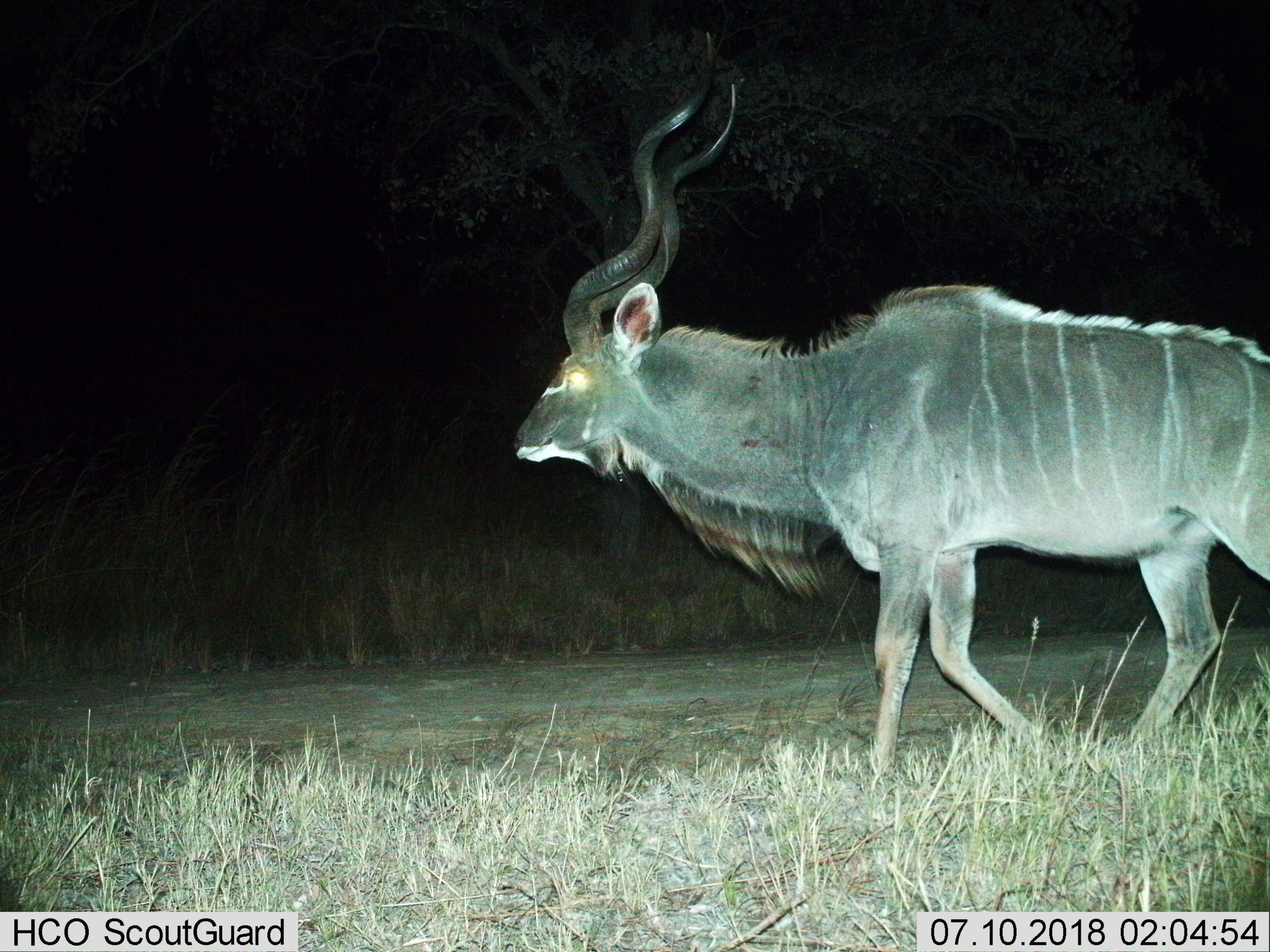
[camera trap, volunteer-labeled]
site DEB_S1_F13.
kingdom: Animalia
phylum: Chordata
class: Mammalia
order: Artiodactyla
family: Bovidae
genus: Tragelaphus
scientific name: Tragelaphus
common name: kudu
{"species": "kudu (Tragelaphus)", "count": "1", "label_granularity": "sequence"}